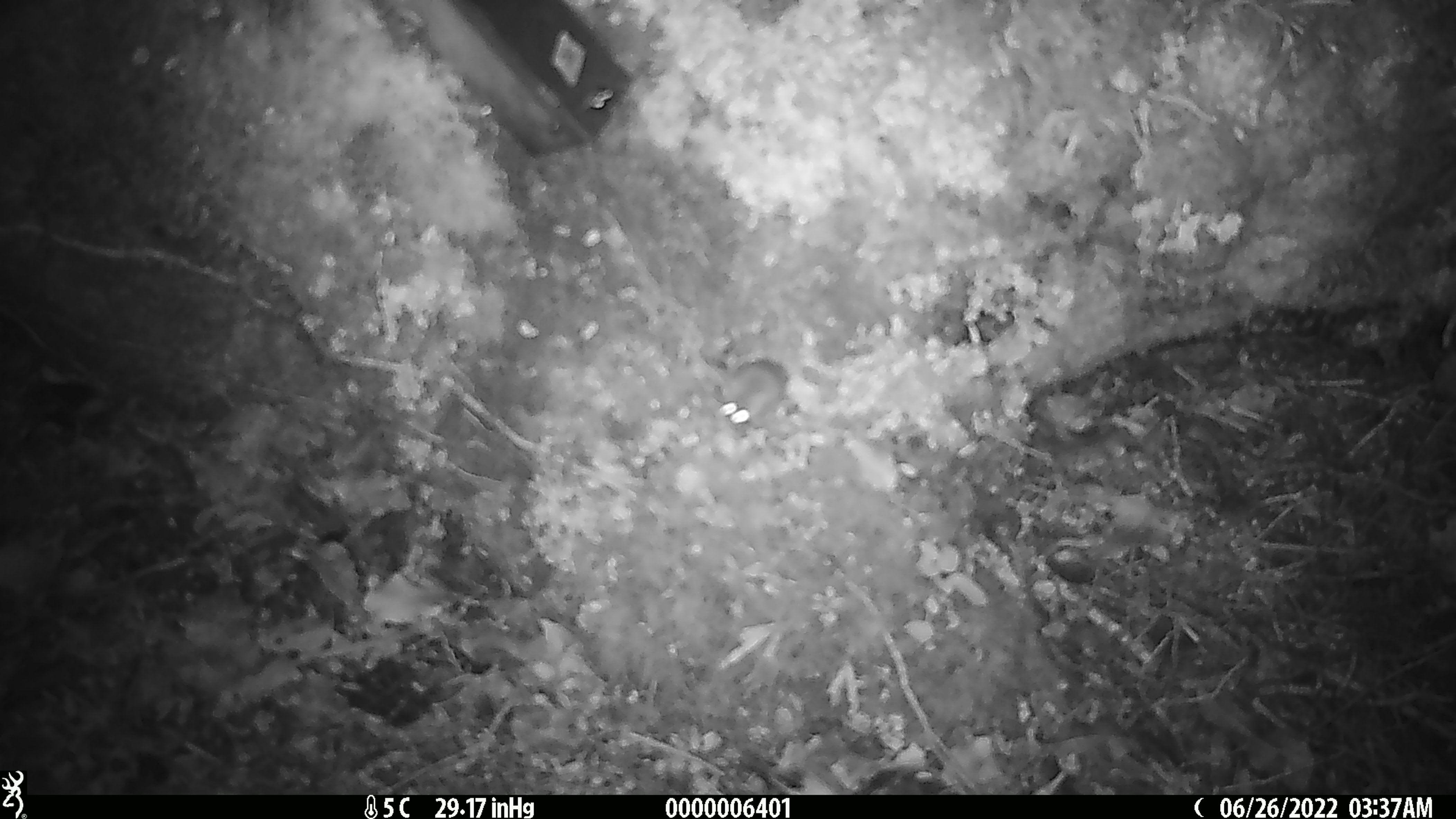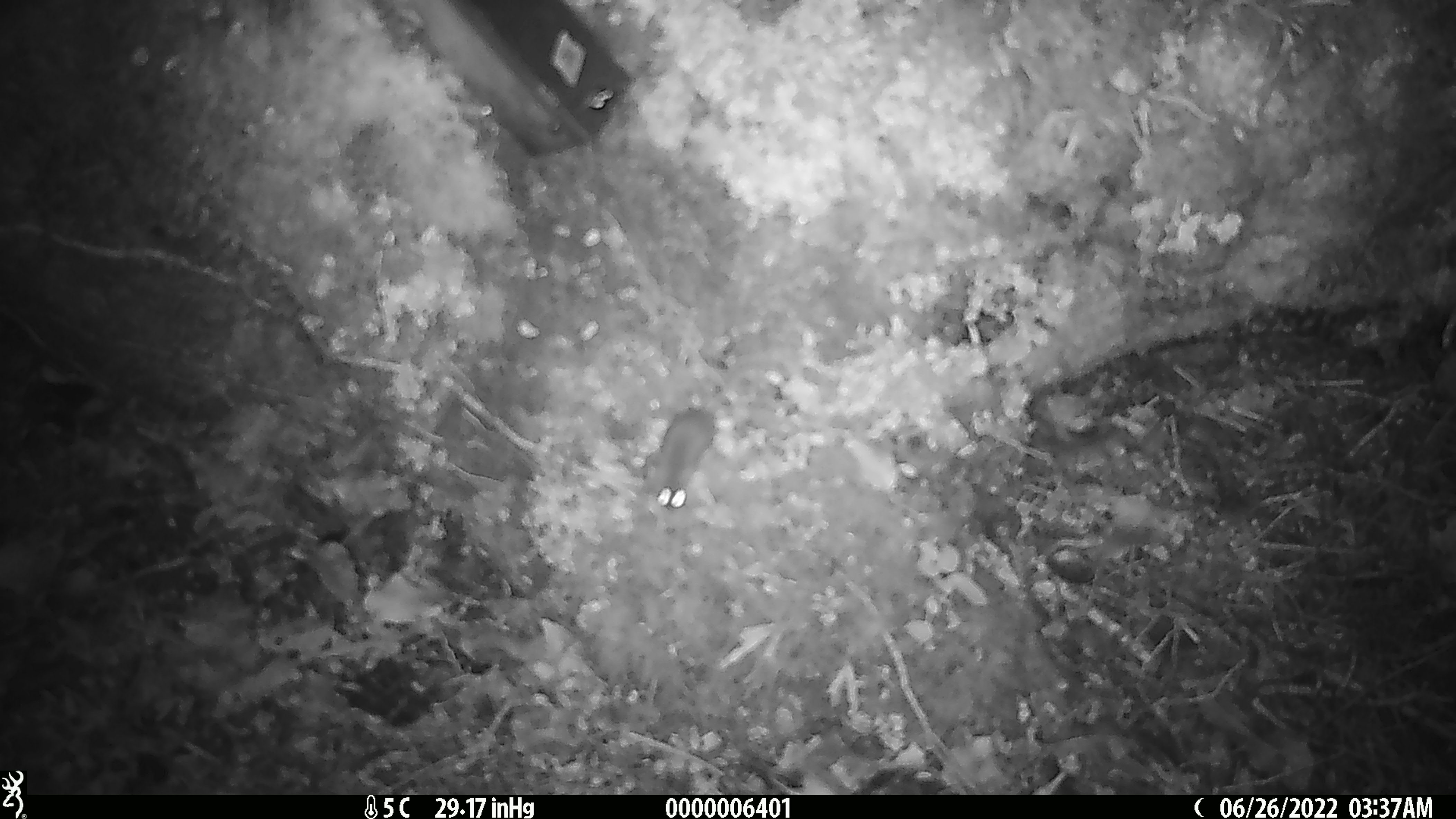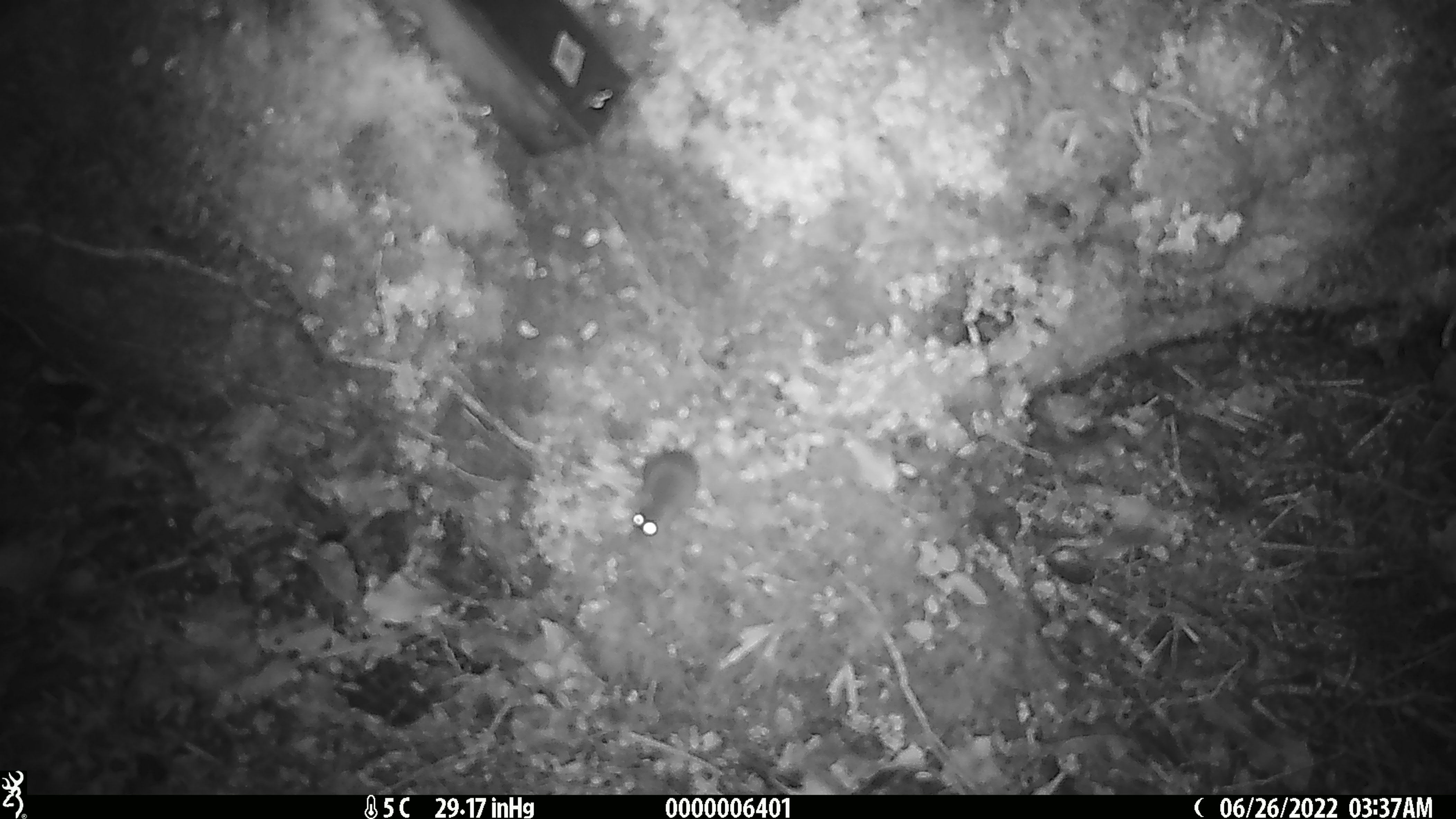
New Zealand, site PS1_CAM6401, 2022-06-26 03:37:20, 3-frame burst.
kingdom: Animalia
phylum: Chordata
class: Mammalia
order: Rodentia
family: Muridae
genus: Mus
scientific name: Mus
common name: mouse